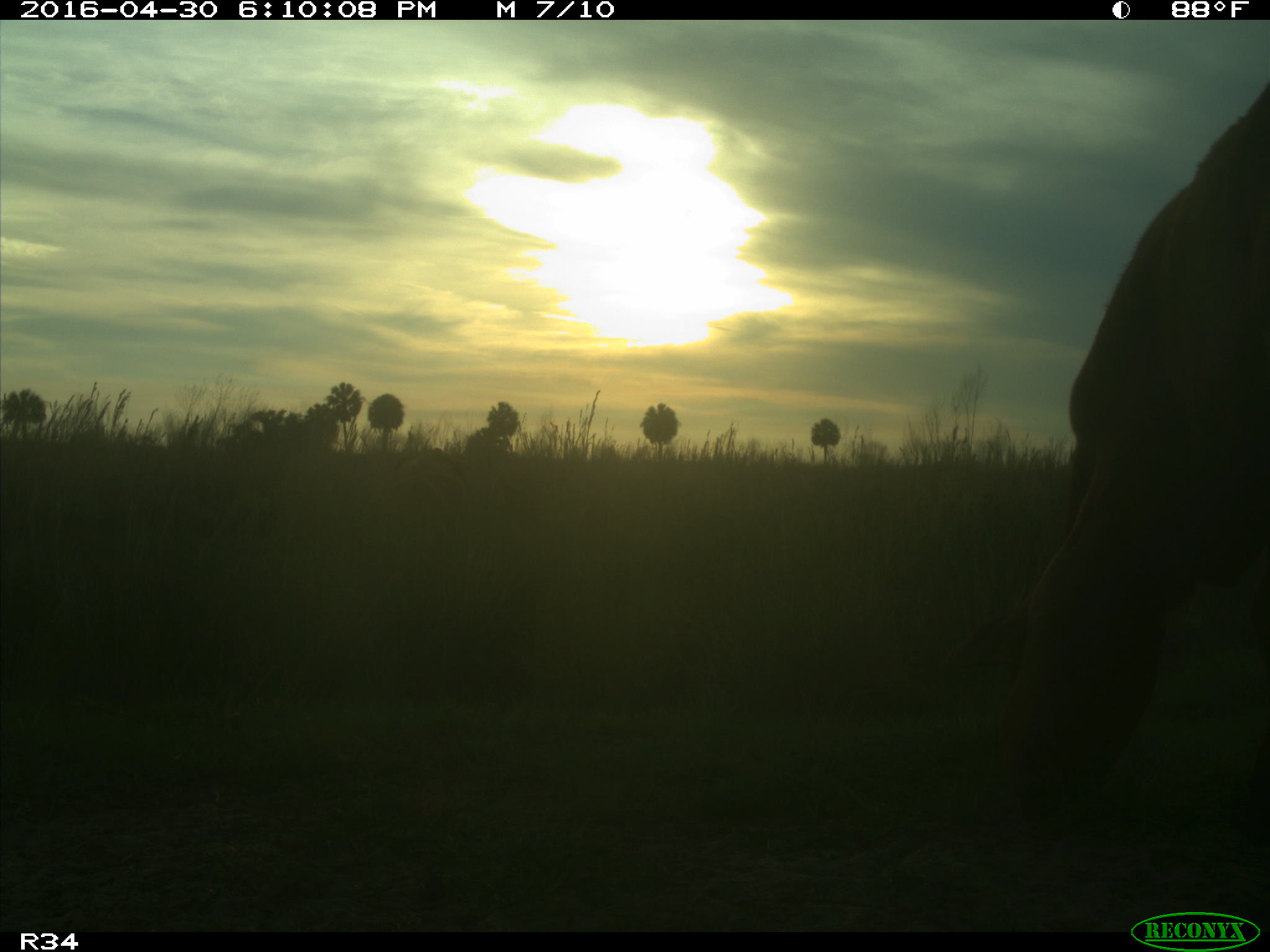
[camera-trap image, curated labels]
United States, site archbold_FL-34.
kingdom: Animalia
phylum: Chordata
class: Mammalia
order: Artiodactyla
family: Bovidae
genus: Bos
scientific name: Bos taurus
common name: domestic cow